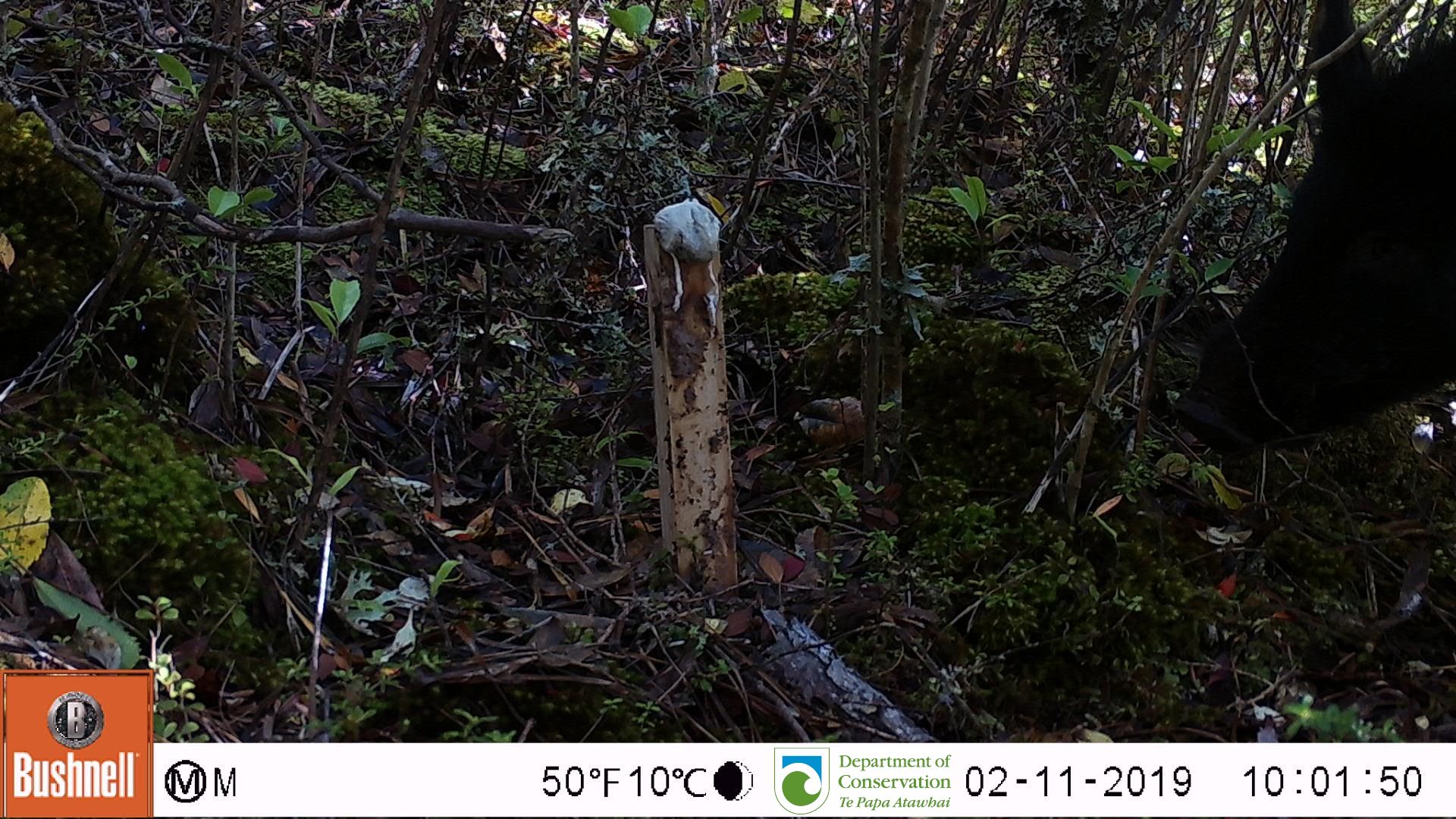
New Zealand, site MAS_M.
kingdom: Animalia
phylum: Chordata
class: Mammalia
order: Artiodactyla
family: Suidae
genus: Sus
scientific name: Sus scrofa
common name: pig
Pig (Sus scrofa).